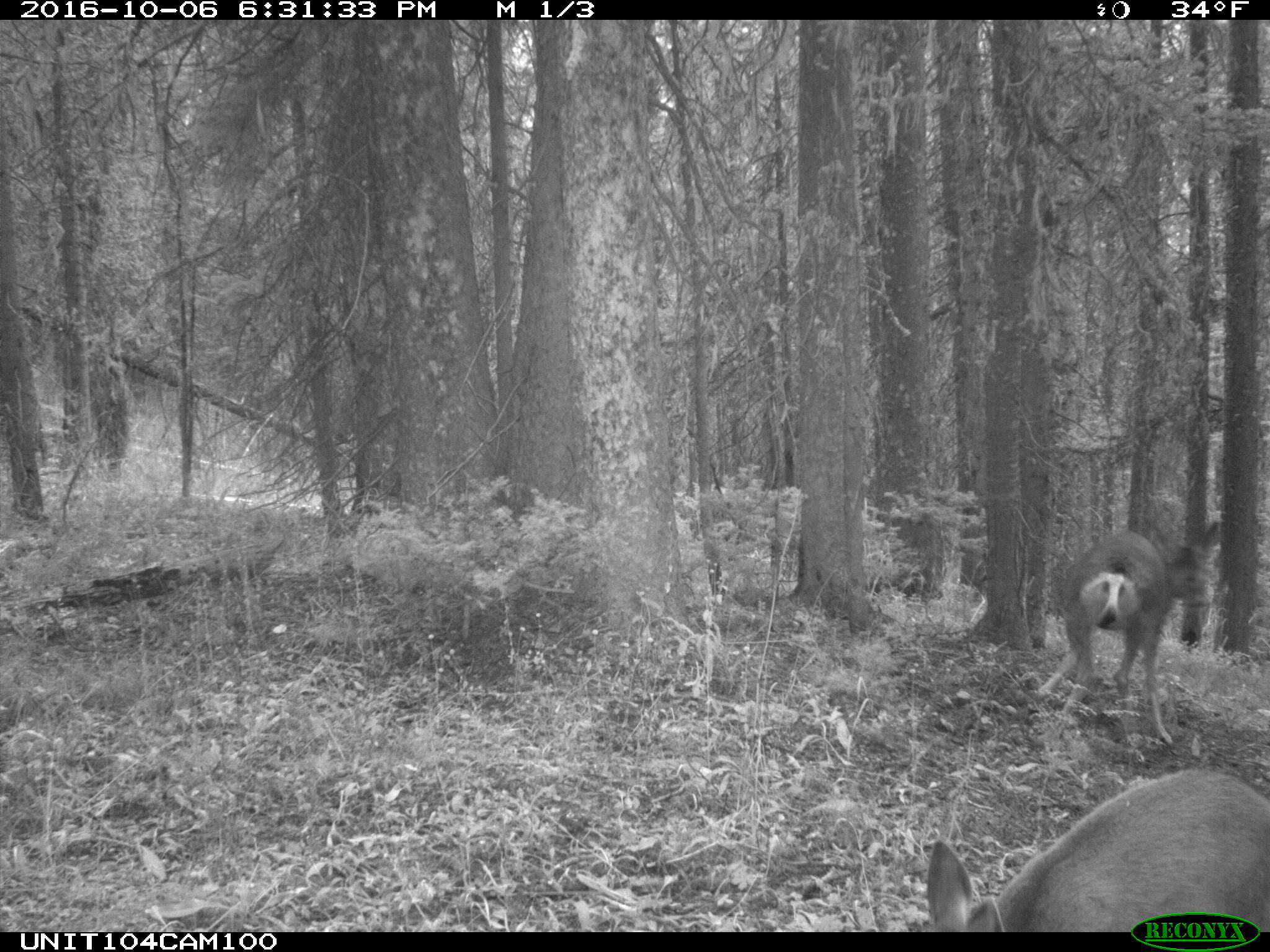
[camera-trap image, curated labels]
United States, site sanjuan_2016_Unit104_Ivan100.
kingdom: Animalia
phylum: Chordata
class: Mammalia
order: Artiodactyla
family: Cervidae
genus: Odocoileus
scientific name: Odocoileus hemionus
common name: mule deer